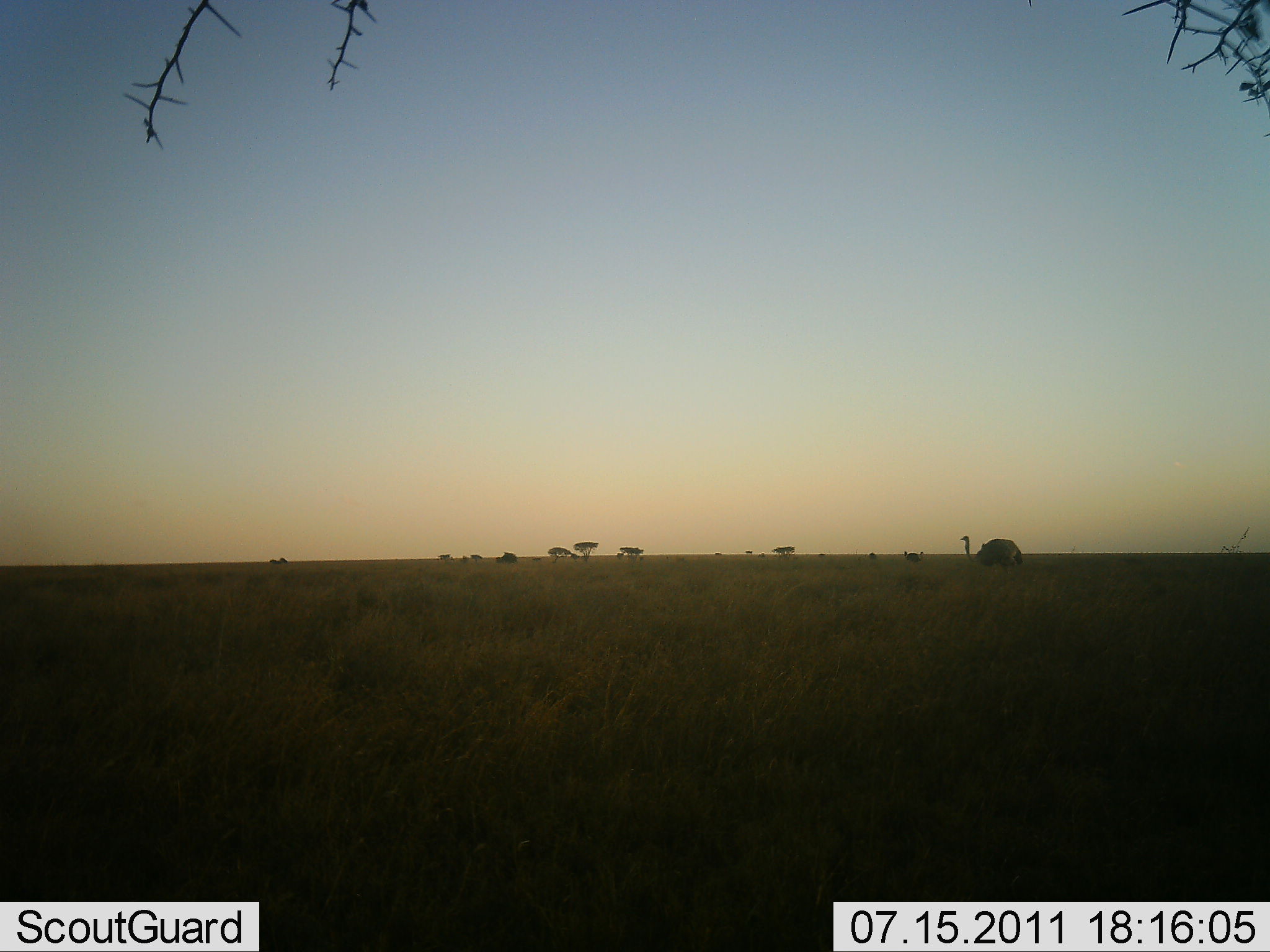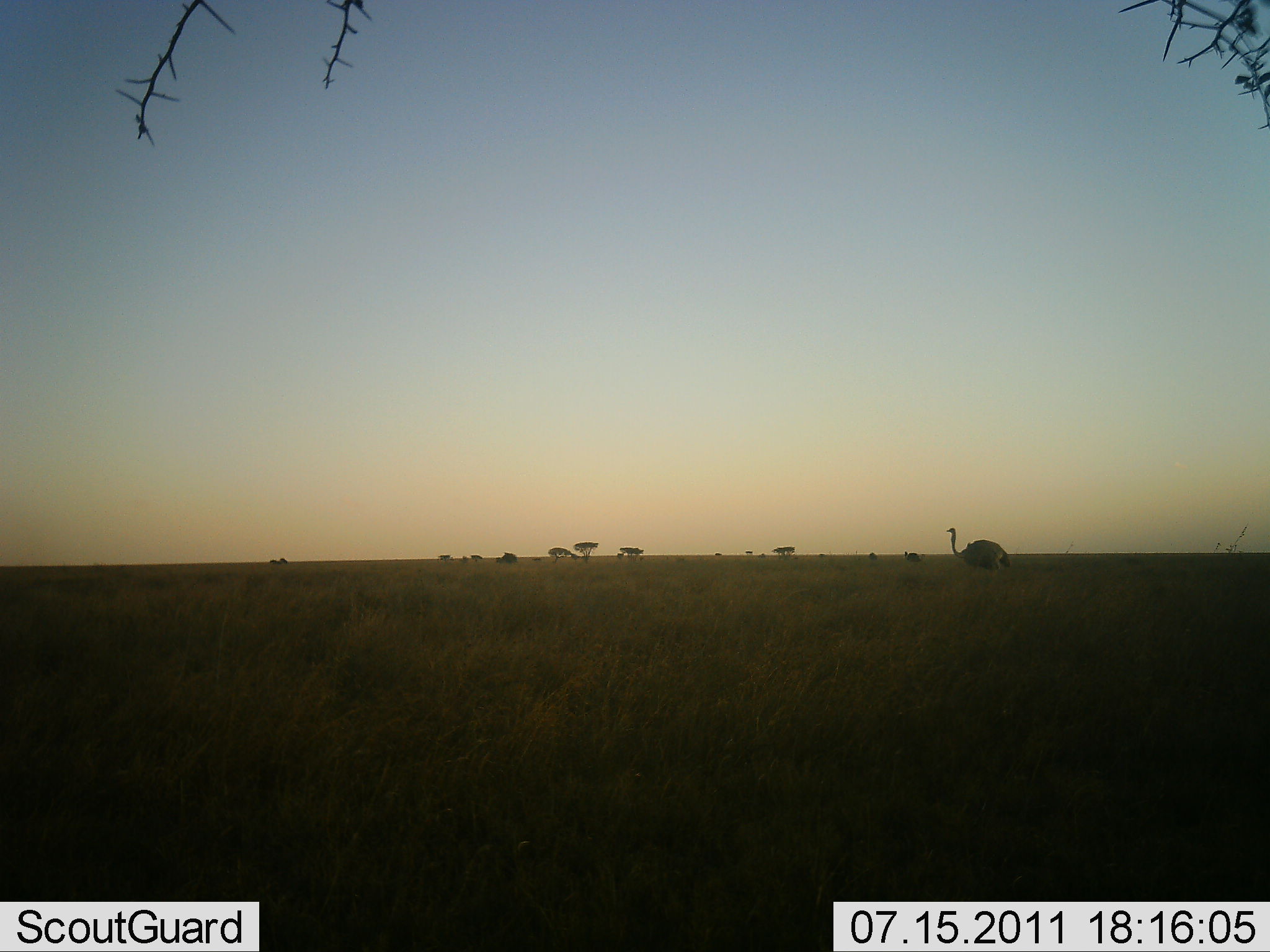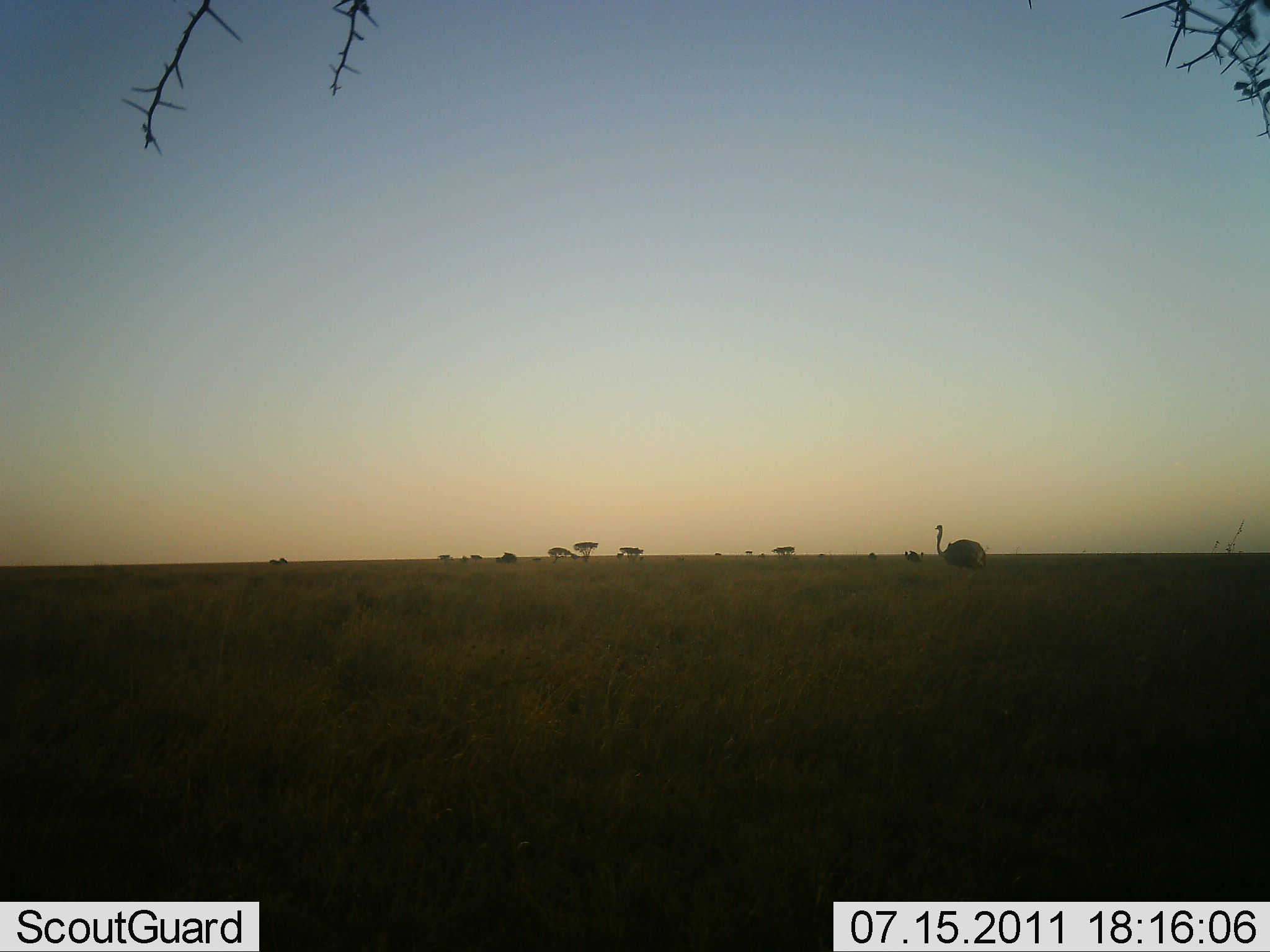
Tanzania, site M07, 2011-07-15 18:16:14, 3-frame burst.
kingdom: Animalia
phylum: Chordata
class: Aves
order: Struthioniformes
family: Struthionidae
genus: Struthio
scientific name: Struthio camelus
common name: ostrich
Ostrich (Struthio camelus), count 1. Behavior (volunteer vote fractions): standing 21%, resting 0%, moving 71%, interacting 0%. Young present (vote fraction): 0%. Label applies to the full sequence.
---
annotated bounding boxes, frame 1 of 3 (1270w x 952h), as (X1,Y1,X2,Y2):
animal: (960,535,1023,569); (905,551,924,562)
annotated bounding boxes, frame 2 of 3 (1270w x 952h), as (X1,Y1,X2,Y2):
animal: (945,527,1010,569); (903,551,921,562)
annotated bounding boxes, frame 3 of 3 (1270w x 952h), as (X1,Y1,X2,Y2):
animal: (934,523,988,570); (907,551,925,562)